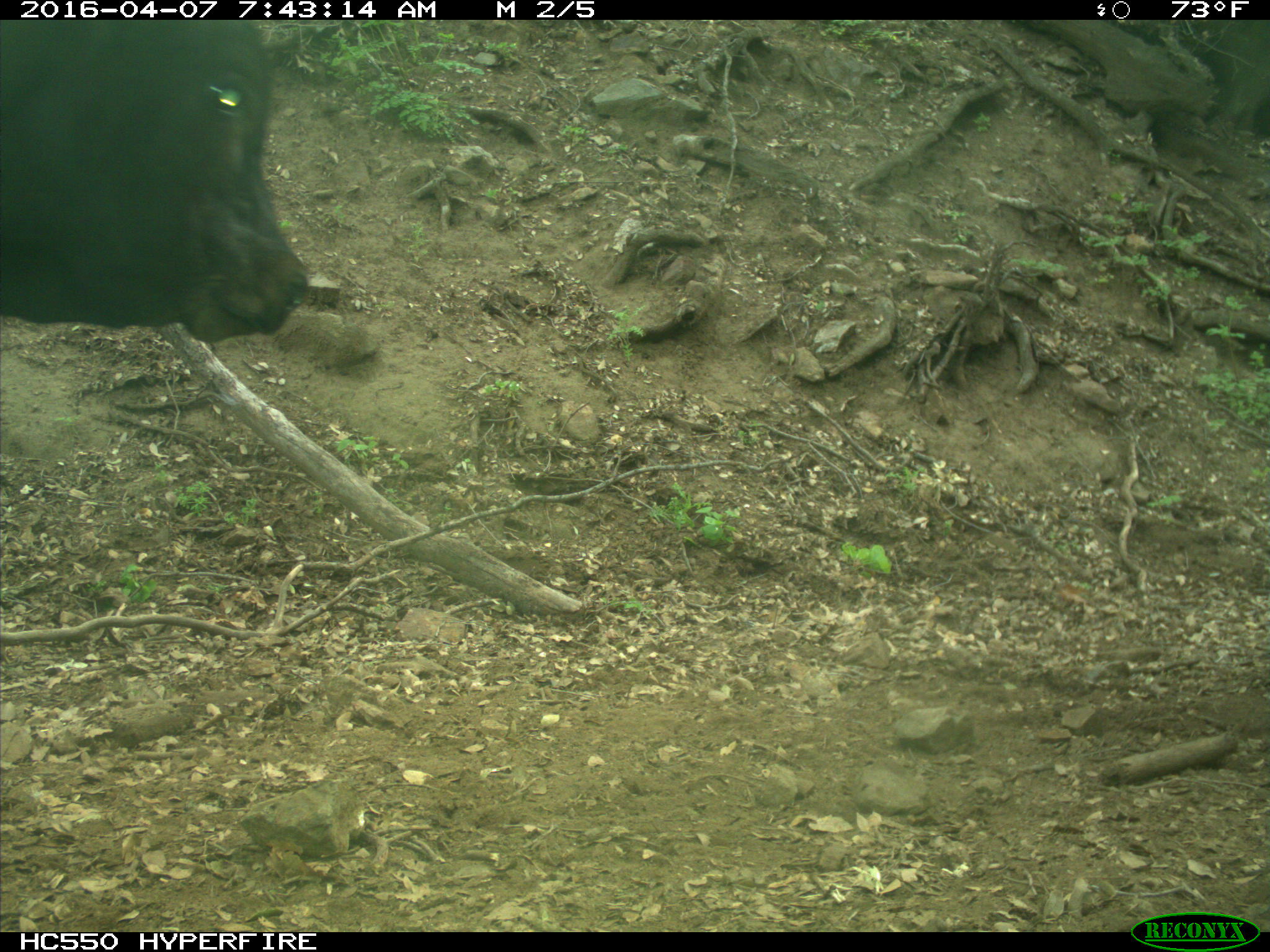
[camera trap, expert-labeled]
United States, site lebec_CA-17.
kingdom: Animalia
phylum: Chordata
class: Mammalia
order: Artiodactyla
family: Bovidae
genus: Bos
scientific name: Bos taurus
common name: domestic cow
Bos taurus (domestic cow).